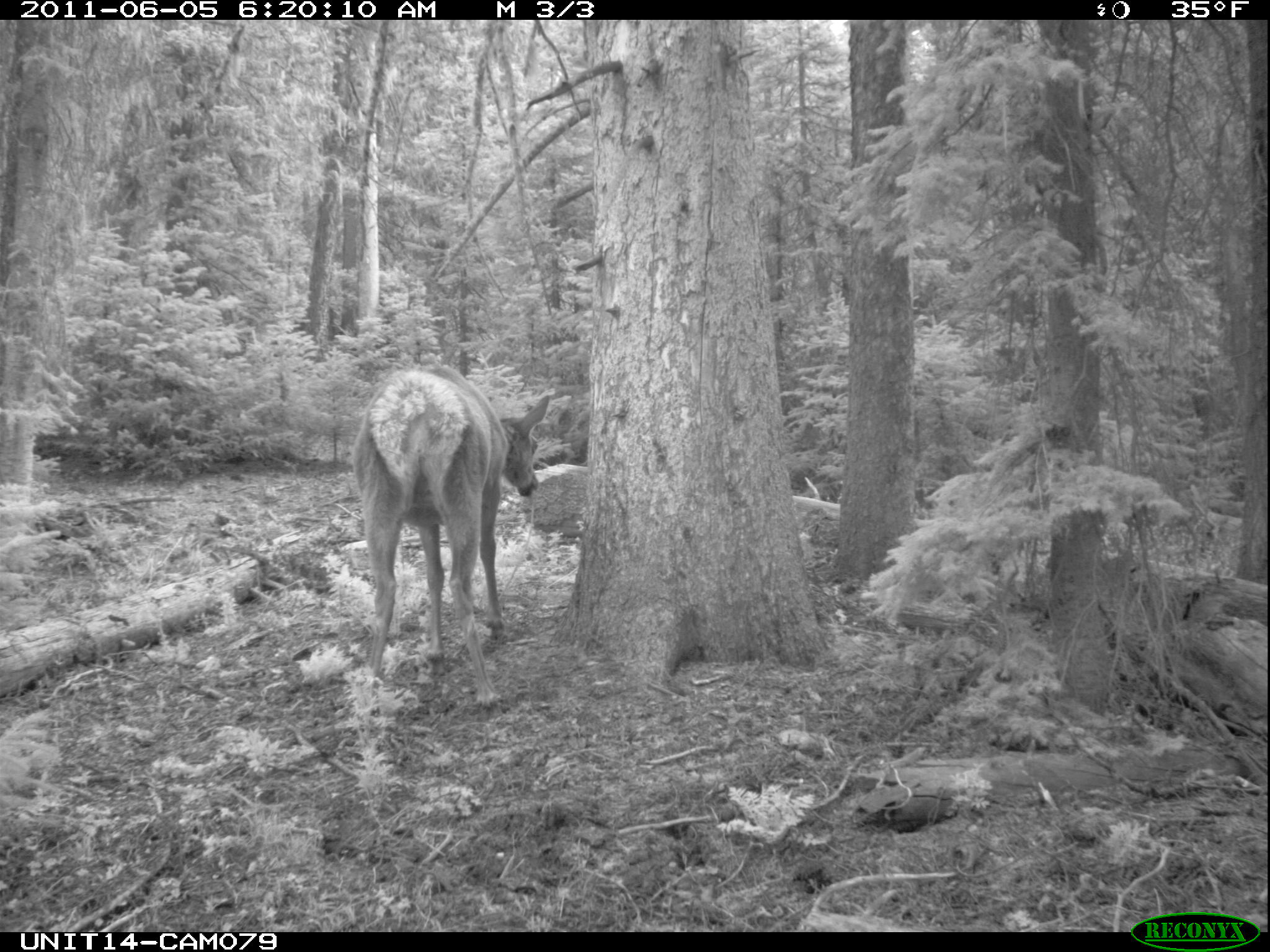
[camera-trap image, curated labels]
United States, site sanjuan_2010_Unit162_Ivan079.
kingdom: Animalia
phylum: Chordata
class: Mammalia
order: Artiodactyla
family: Cervidae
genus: Cervus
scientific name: Cervus elaphus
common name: red deer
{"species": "Cervus elaphus (red deer)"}